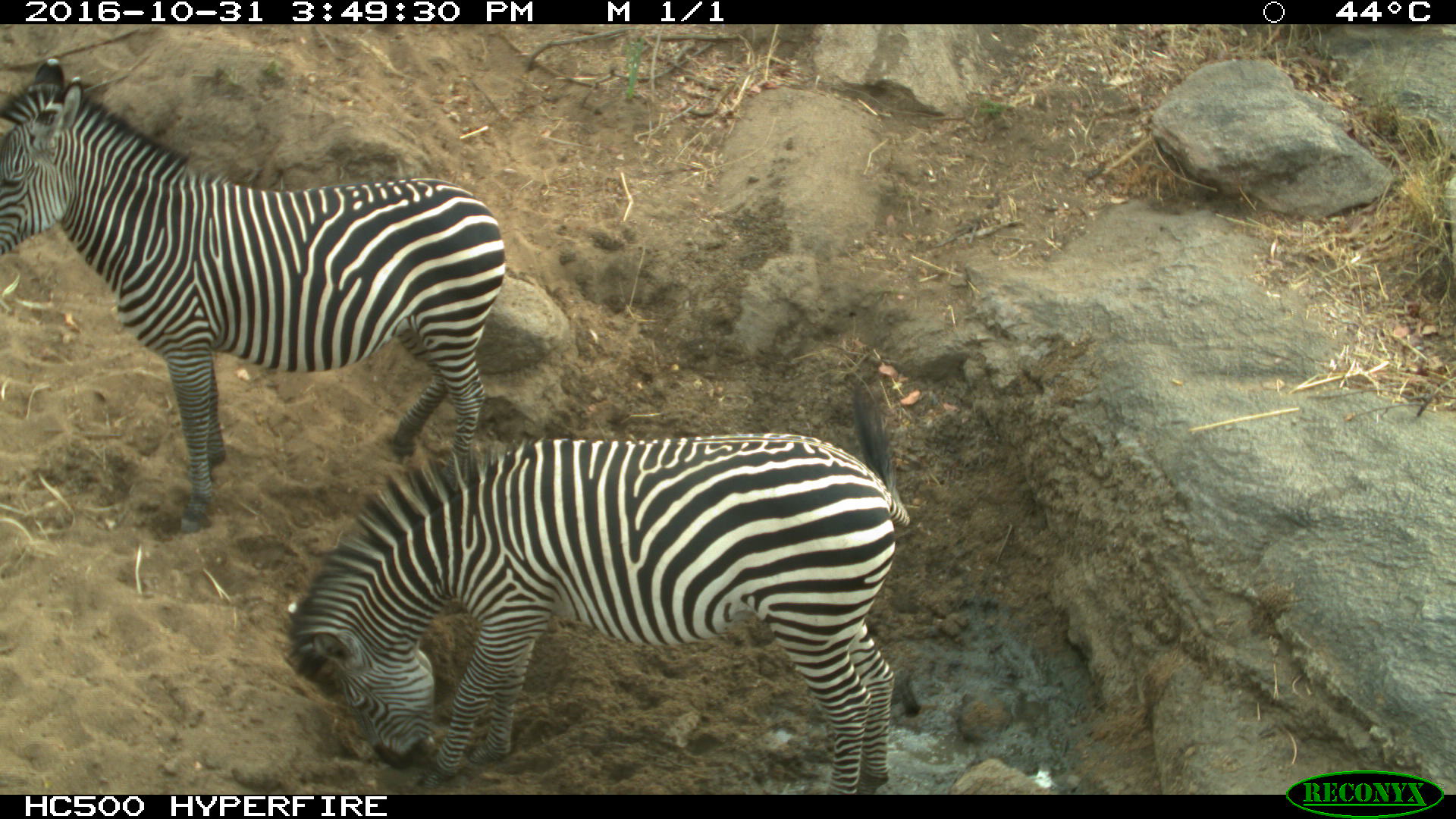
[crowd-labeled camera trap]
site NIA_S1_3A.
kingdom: Animalia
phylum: Chordata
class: Mammalia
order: Perissodactyla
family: Equidae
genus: Equus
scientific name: Equus quagga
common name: plains zebra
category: zebraplains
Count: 2.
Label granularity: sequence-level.